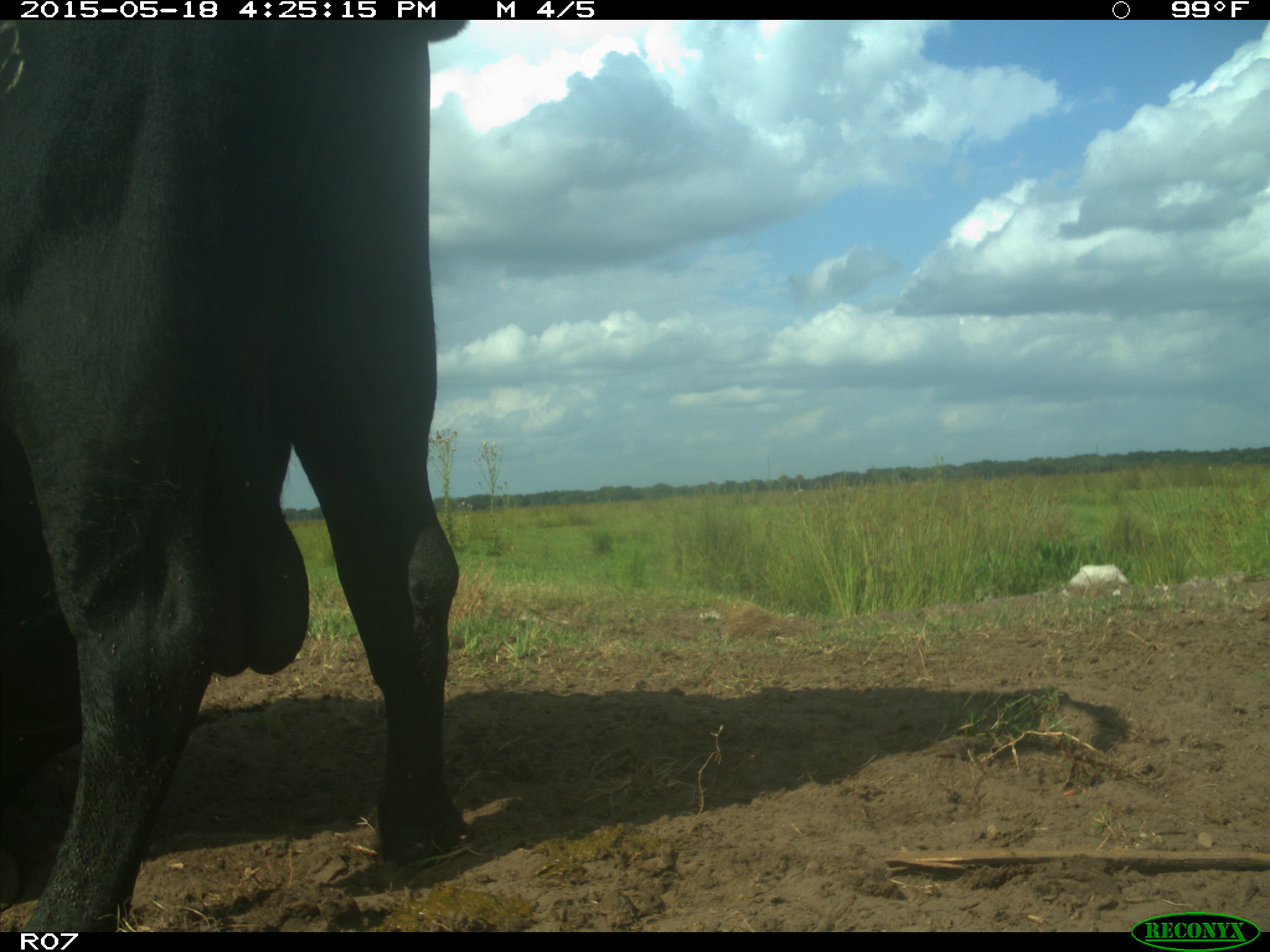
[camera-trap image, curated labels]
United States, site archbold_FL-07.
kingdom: Animalia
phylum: Chordata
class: Mammalia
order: Artiodactyla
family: Bovidae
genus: Bos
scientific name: Bos taurus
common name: domestic cow